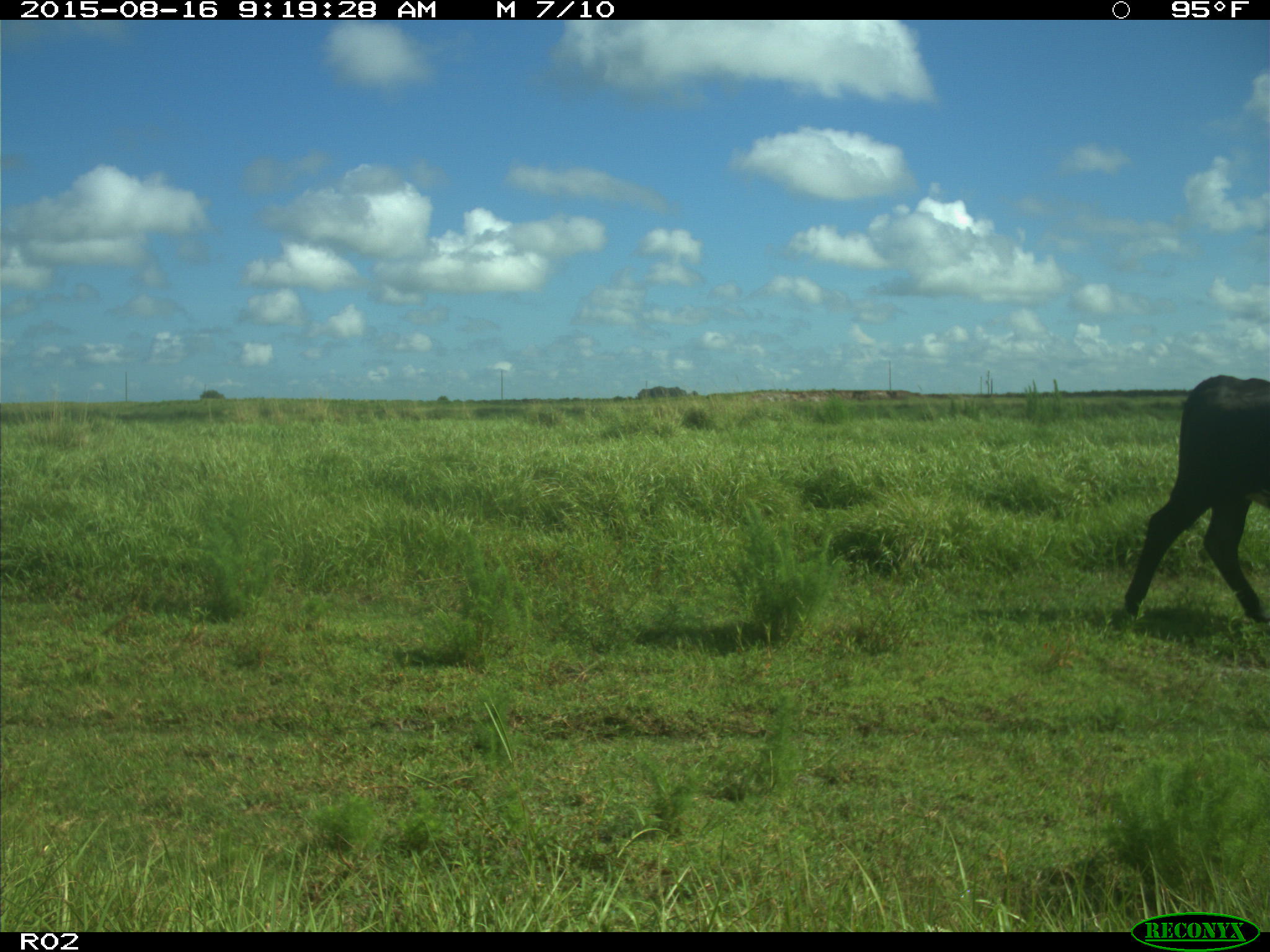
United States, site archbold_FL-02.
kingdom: Animalia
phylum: Chordata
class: Mammalia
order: Artiodactyla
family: Bovidae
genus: Bos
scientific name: Bos taurus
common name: domestic cow